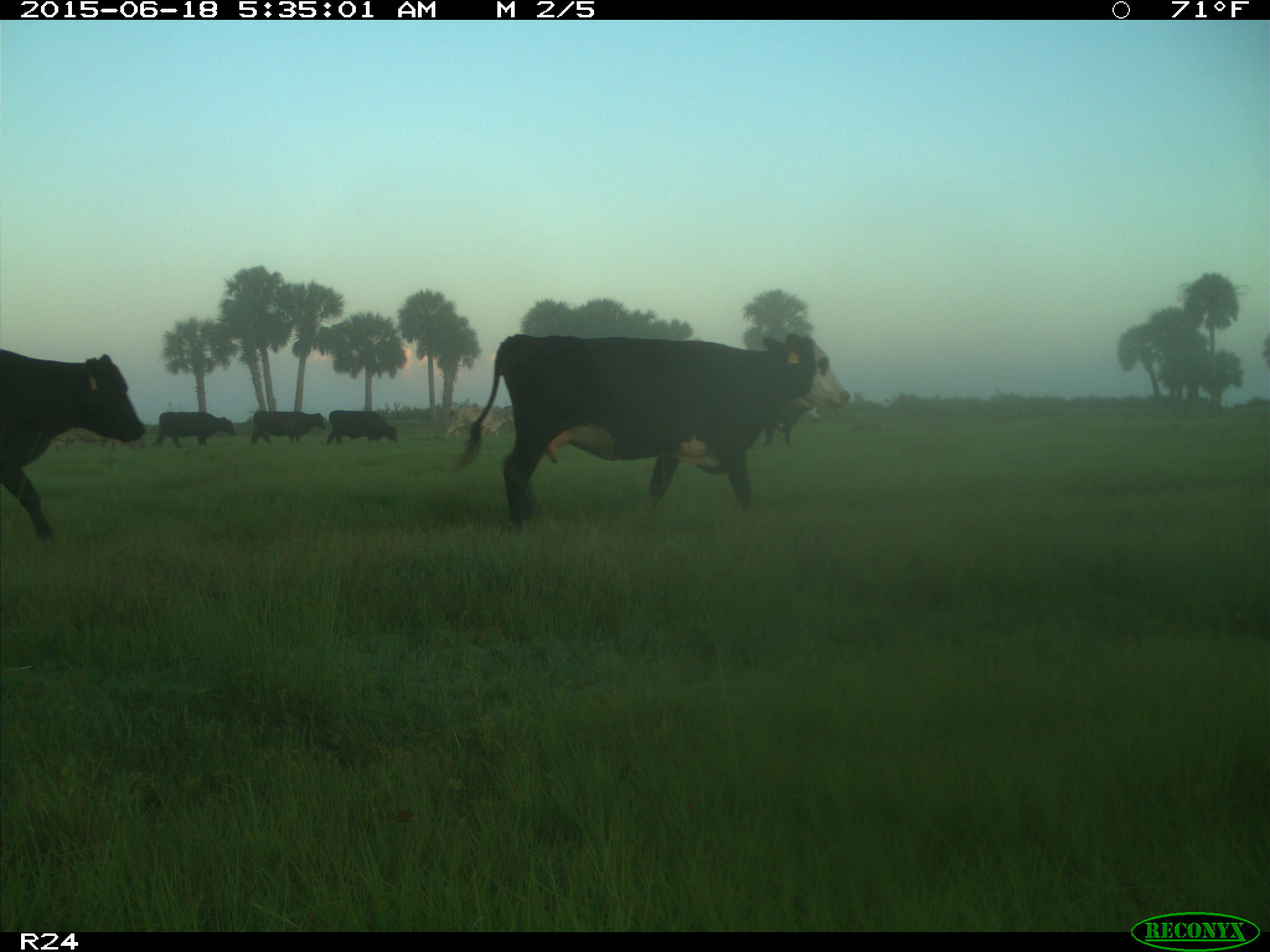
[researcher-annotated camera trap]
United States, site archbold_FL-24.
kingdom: Animalia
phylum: Chordata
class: Mammalia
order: Artiodactyla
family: Bovidae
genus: Bos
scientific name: Bos taurus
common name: domestic cow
Bos taurus (domestic cow).